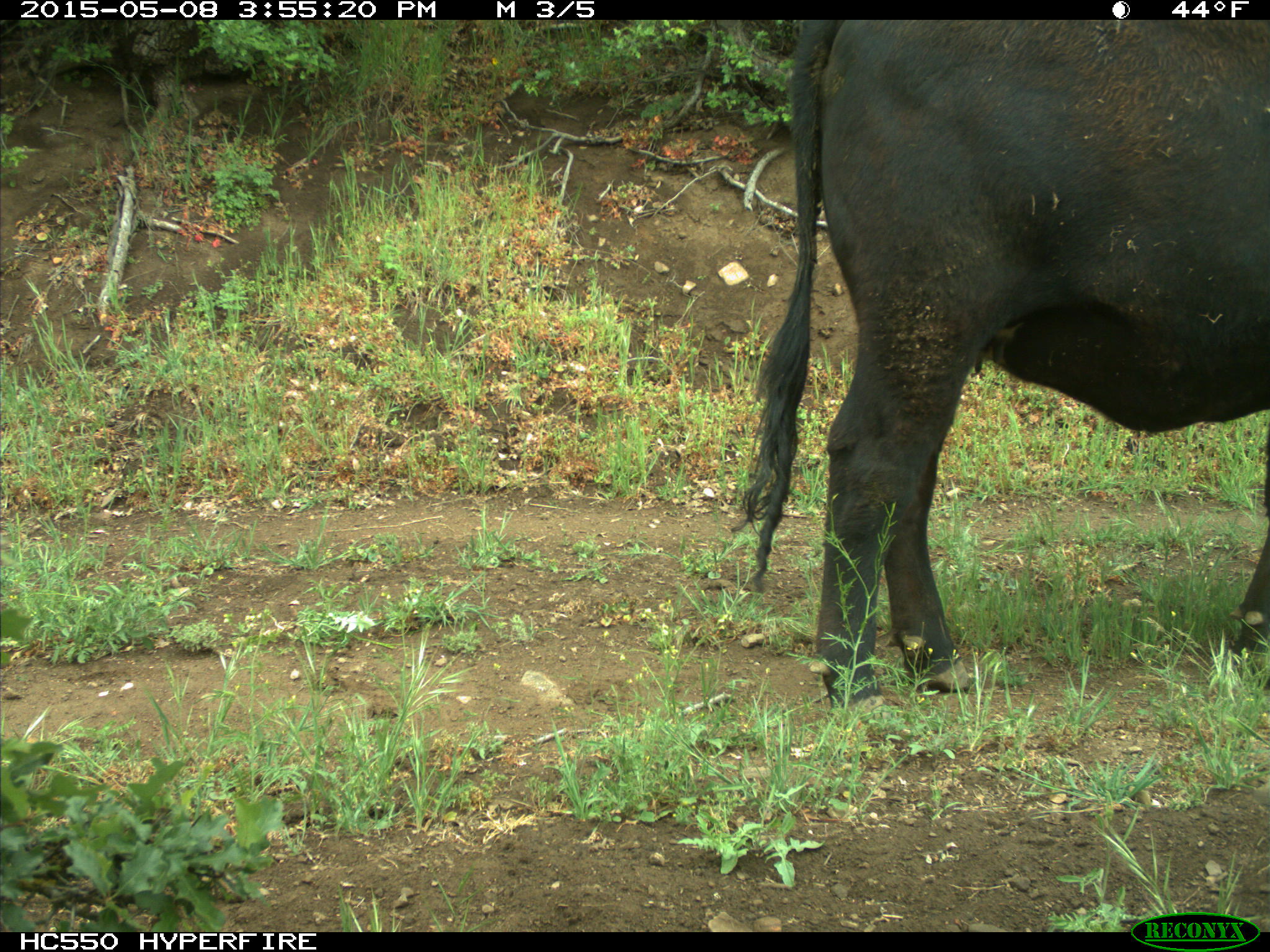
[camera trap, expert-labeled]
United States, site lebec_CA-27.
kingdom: Animalia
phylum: Chordata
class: Mammalia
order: Artiodactyla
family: Bovidae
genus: Bos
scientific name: Bos taurus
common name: domestic cow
Bos taurus (domestic cow).